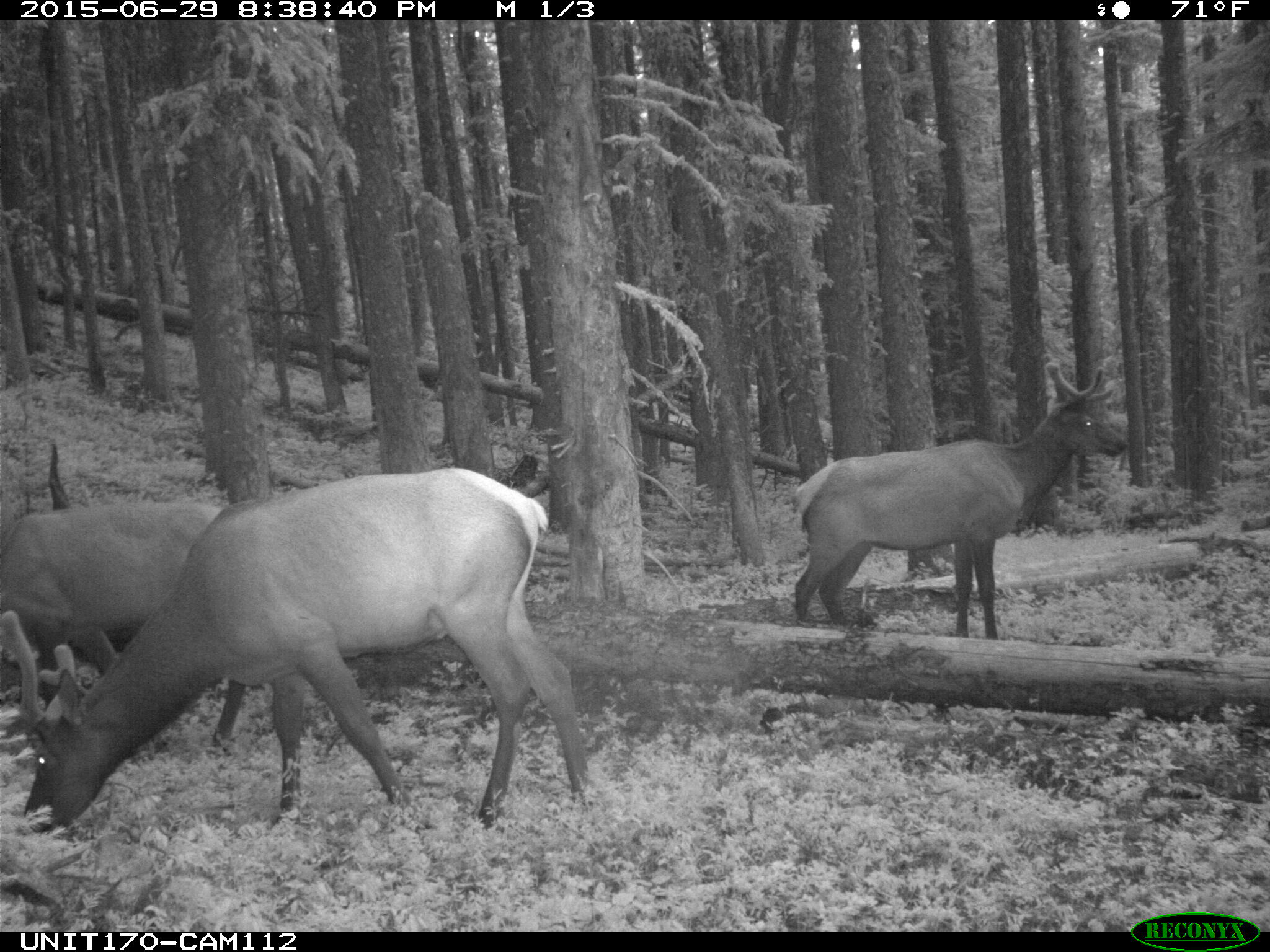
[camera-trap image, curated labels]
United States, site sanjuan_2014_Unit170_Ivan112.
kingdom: Animalia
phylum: Chordata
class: Mammalia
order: Artiodactyla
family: Cervidae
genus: Cervus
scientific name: Cervus elaphus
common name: red deer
Cervus elaphus (red deer).